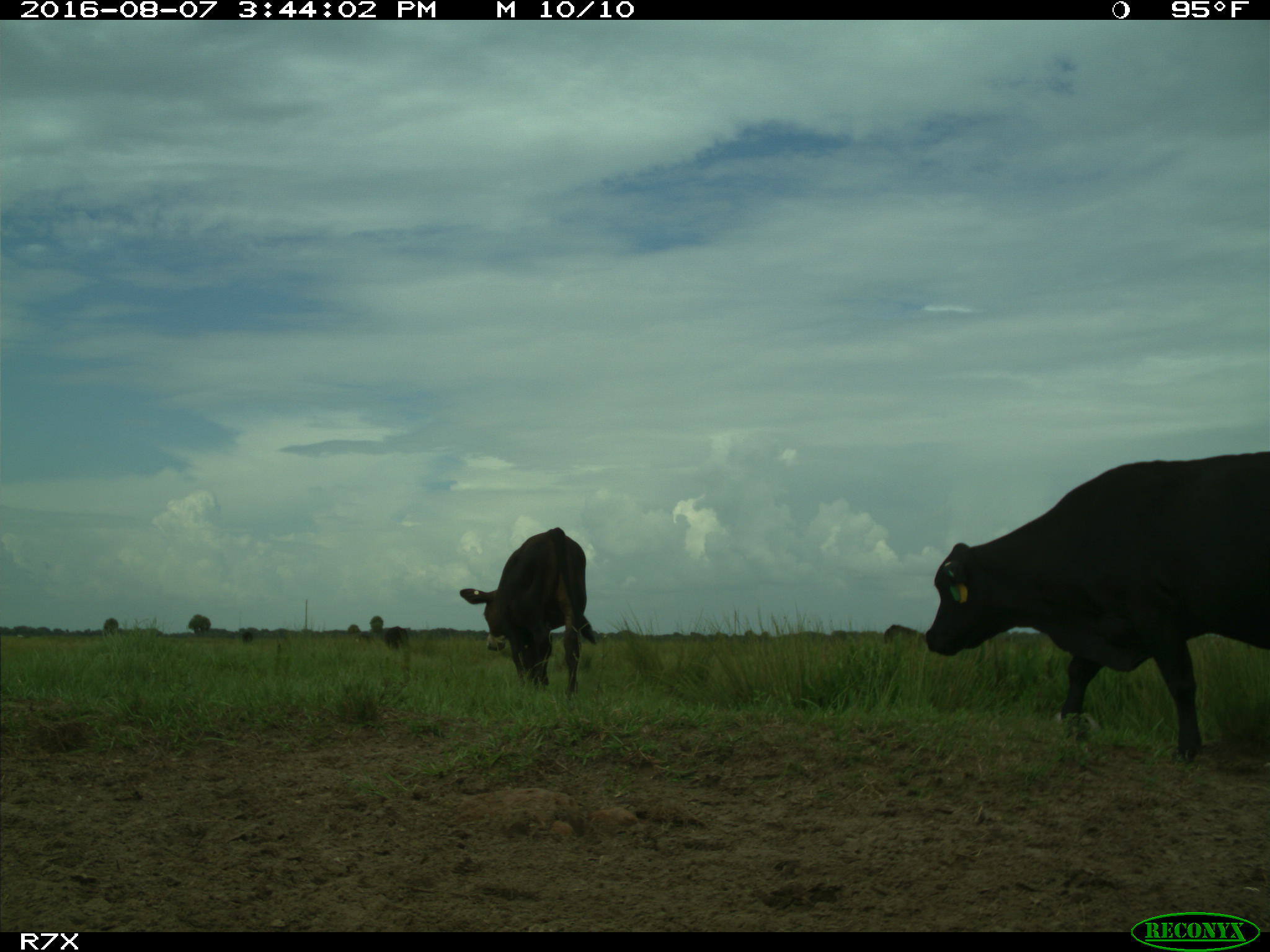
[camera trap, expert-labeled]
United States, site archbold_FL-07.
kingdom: Animalia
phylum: Chordata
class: Mammalia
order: Artiodactyla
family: Bovidae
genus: Bos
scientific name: Bos taurus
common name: domestic cow